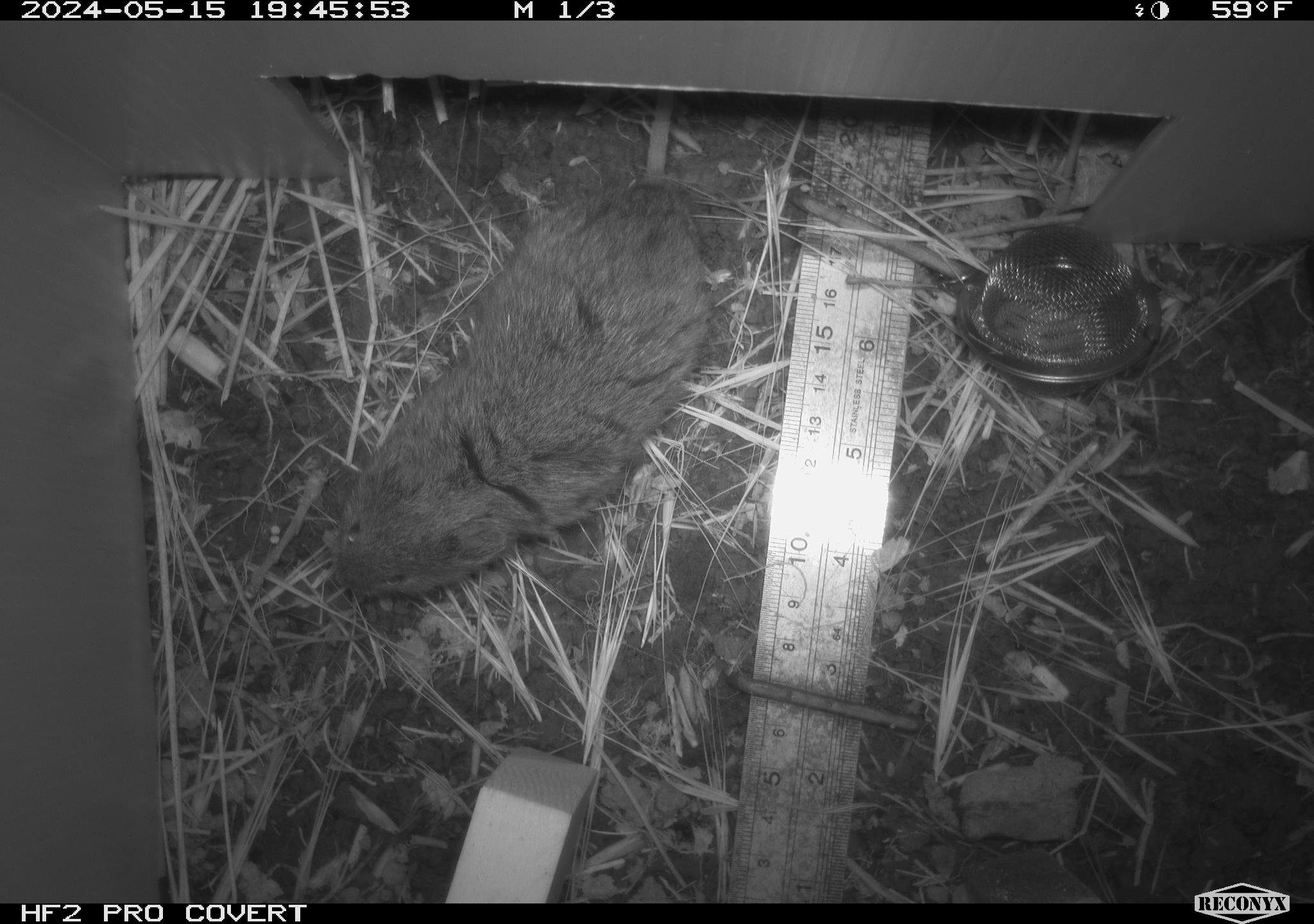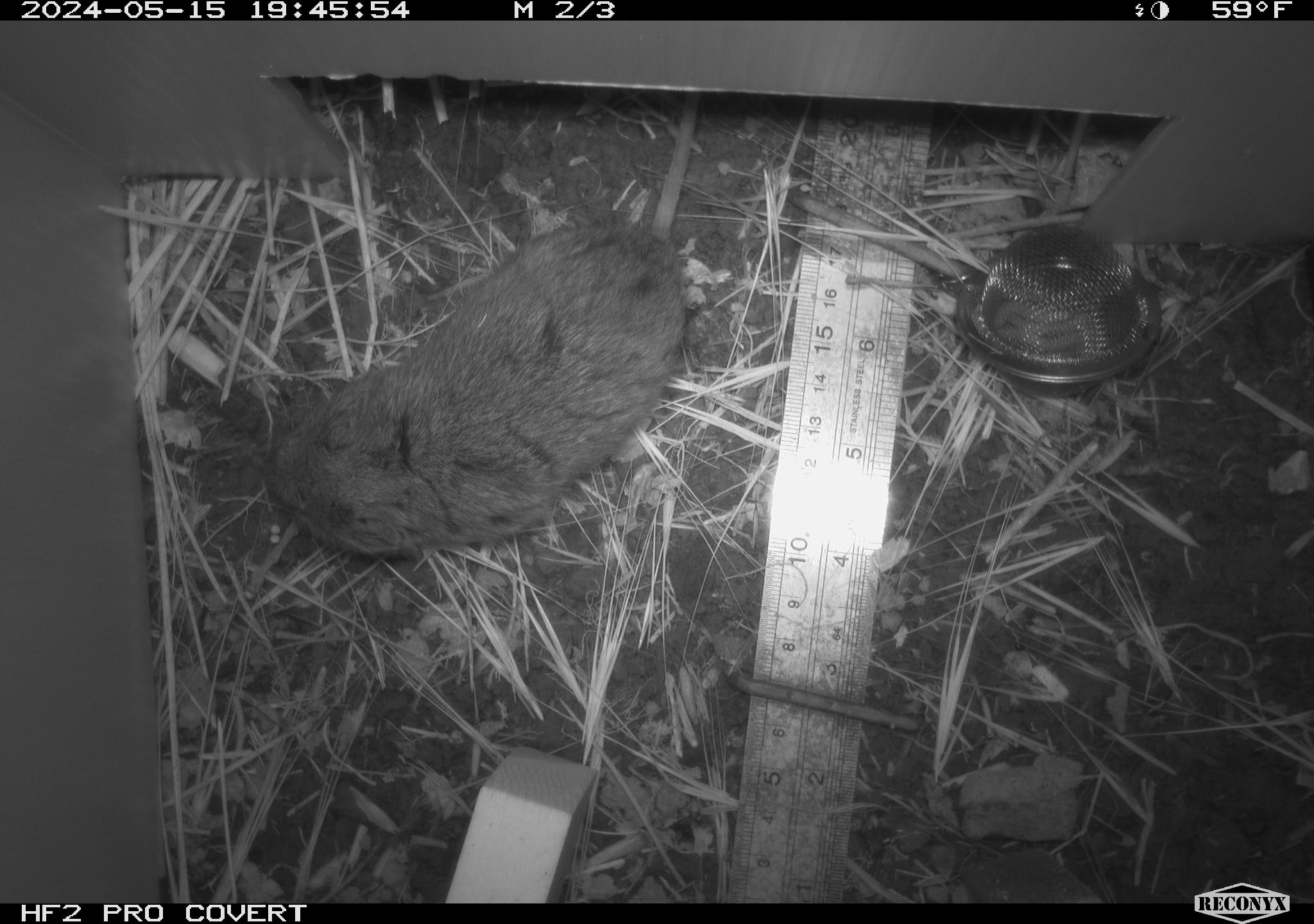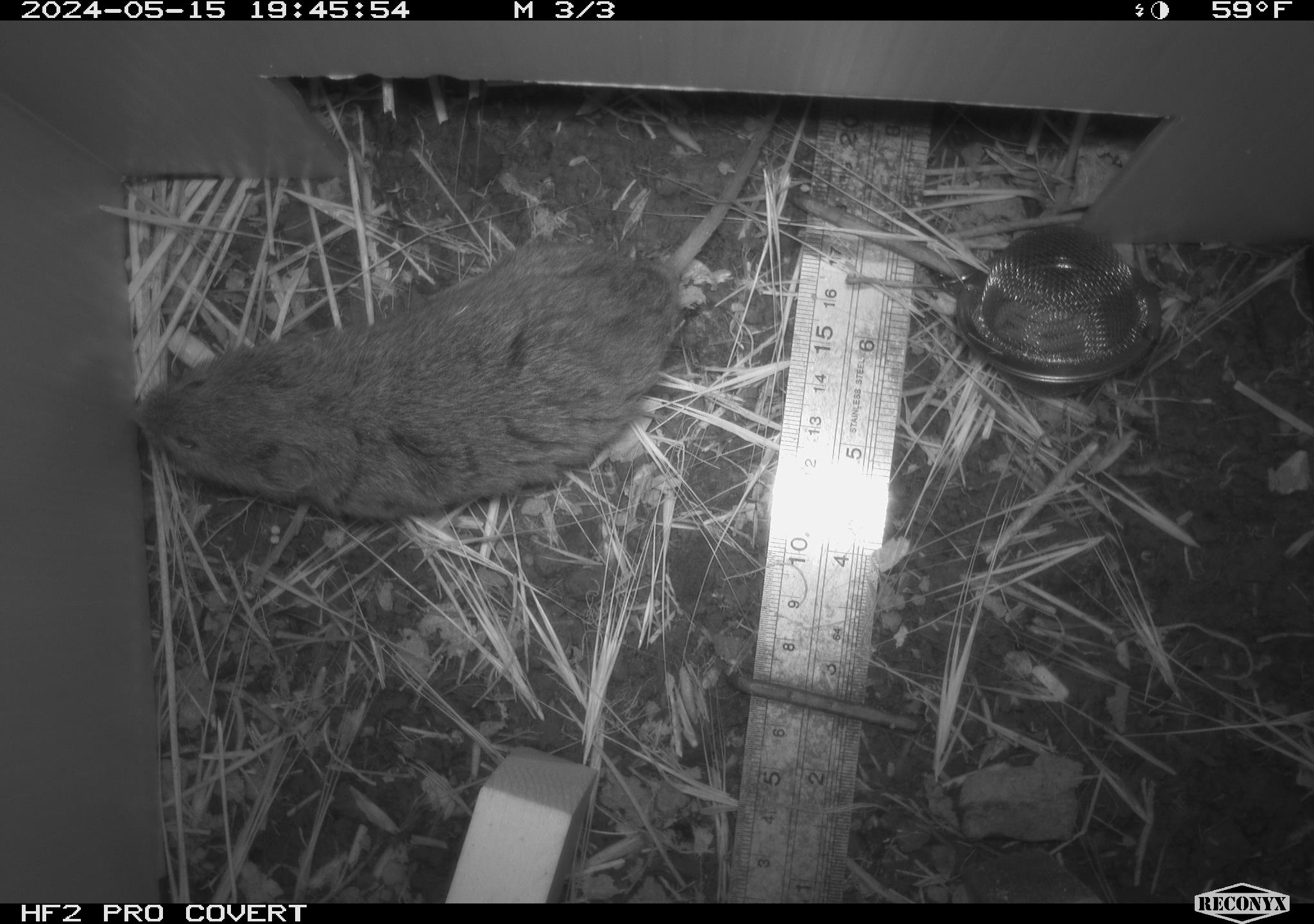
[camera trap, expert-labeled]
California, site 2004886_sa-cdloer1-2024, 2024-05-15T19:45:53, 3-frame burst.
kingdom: Animalia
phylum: Chordata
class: Mammalia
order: Rodentia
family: Cricetidae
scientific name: Arvicolinae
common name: voles, lemmings, and muskrats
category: arvicolinae subfamily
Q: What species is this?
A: Arvicolinae subfamily (voles, lemmings, and muskrats) (Arvicolinae).